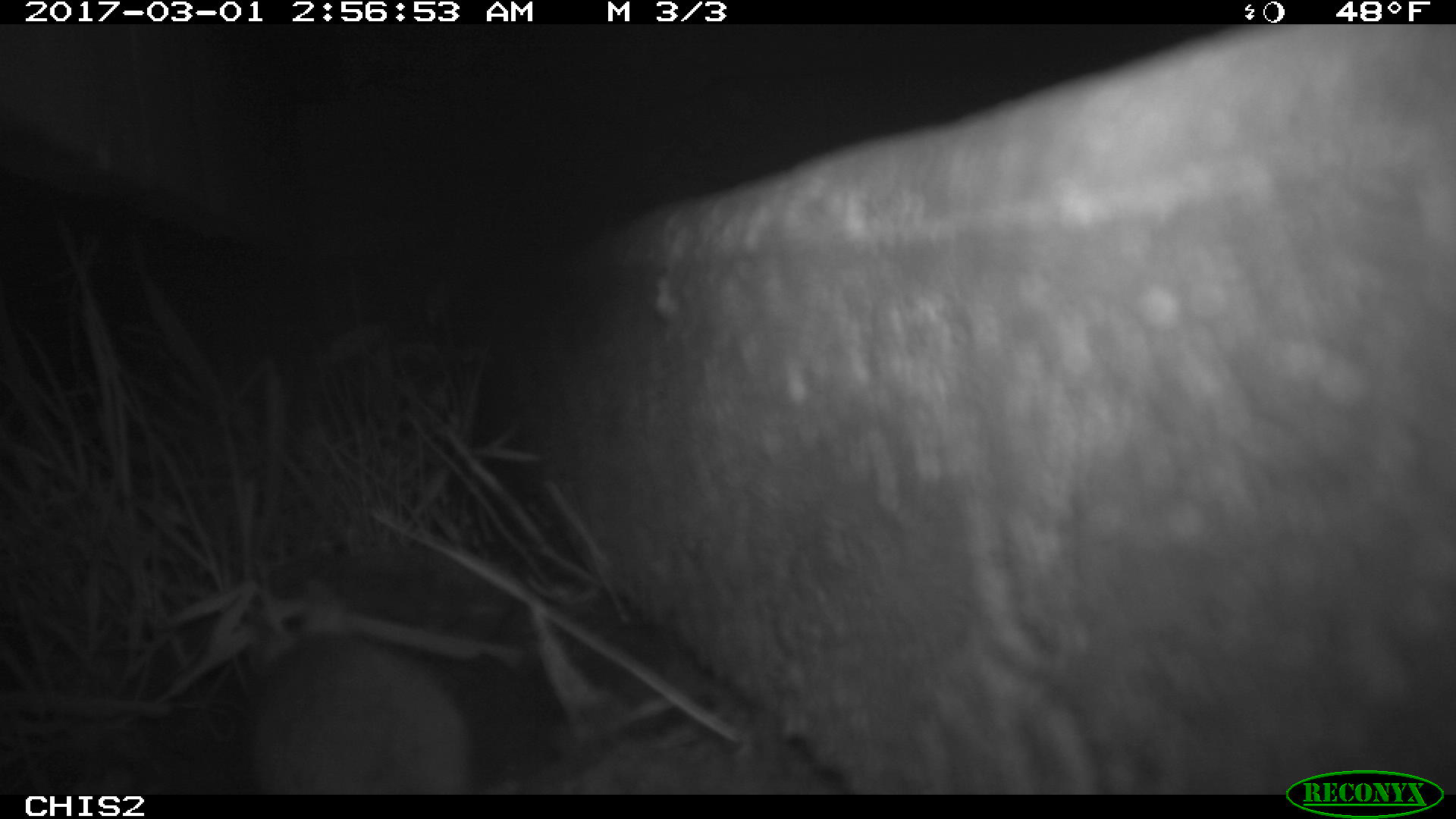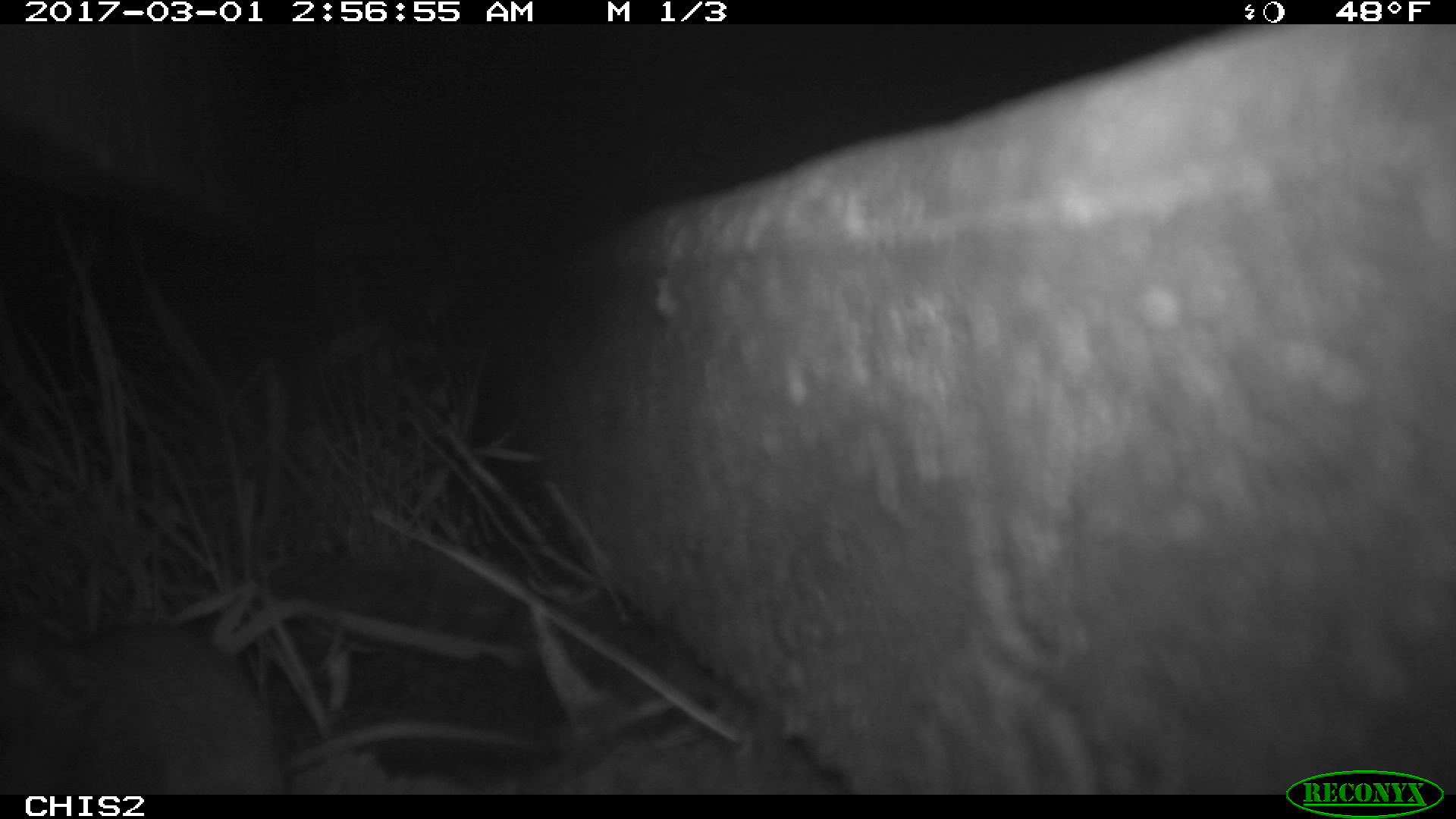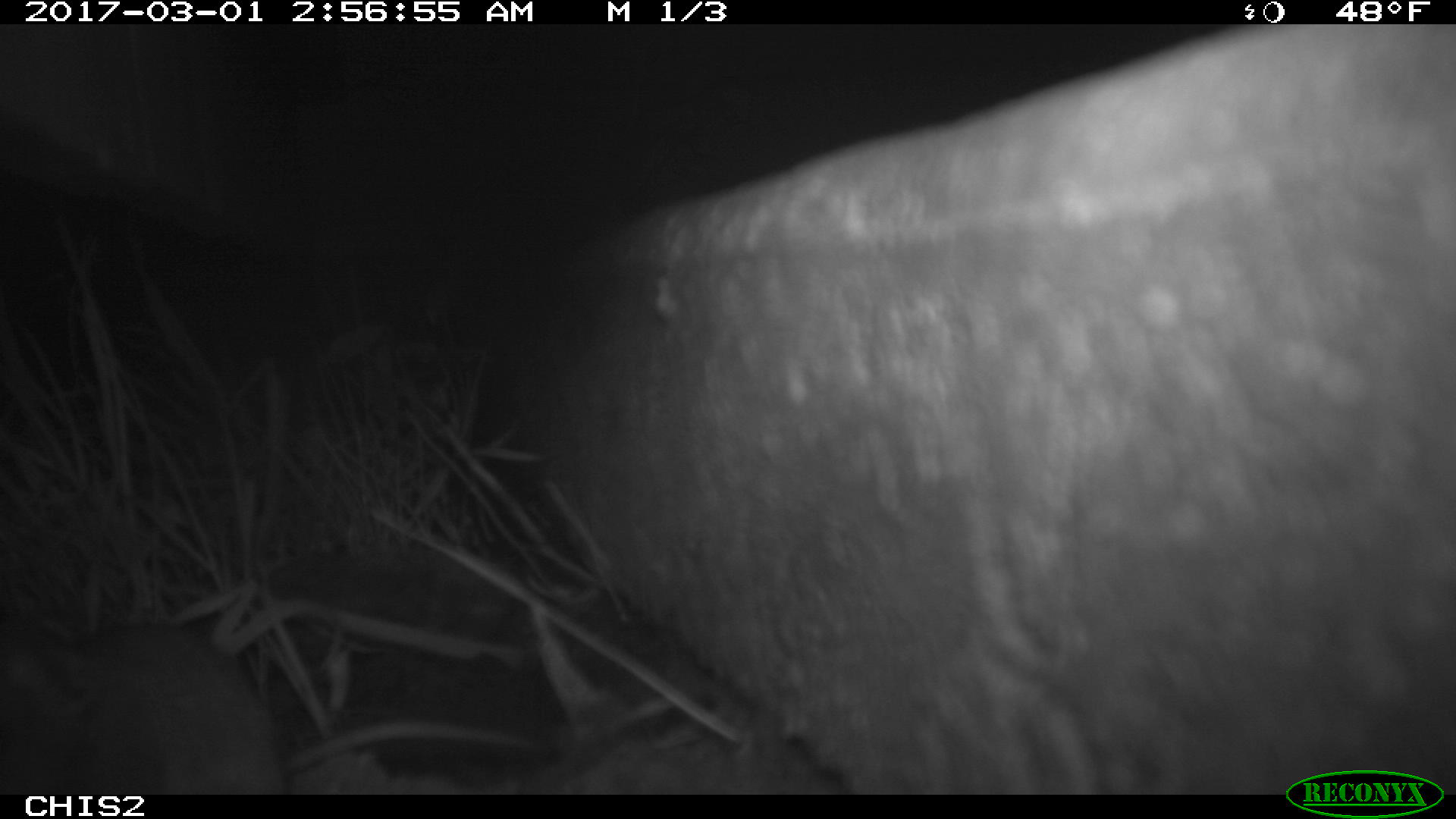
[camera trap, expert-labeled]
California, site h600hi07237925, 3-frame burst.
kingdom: Animalia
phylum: Chordata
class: Mammalia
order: Rodentia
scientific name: Rodentia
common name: rodent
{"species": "rodent (Rodentia)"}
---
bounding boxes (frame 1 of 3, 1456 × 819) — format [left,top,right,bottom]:
rodent: [238,585,472,795]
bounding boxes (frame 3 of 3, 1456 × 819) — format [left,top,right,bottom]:
rodent: [0,626,532,794]